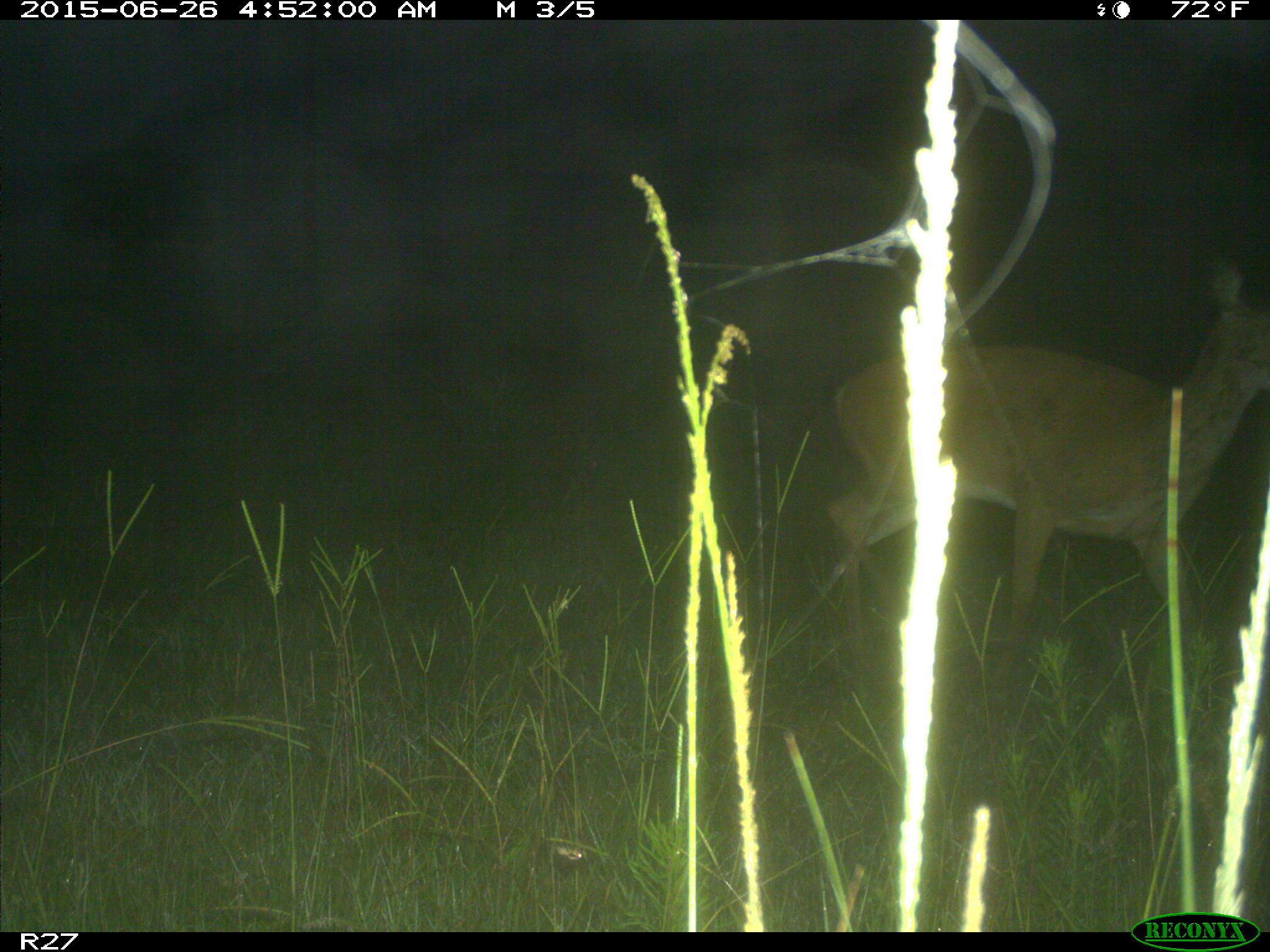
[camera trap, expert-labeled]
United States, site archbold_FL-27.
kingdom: Animalia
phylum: Chordata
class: Mammalia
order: Artiodactyla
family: Cervidae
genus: Odocoileus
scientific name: Odocoileus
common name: deer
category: unidentified deer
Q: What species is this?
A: Unidentified deer (deer) (Odocoileus).